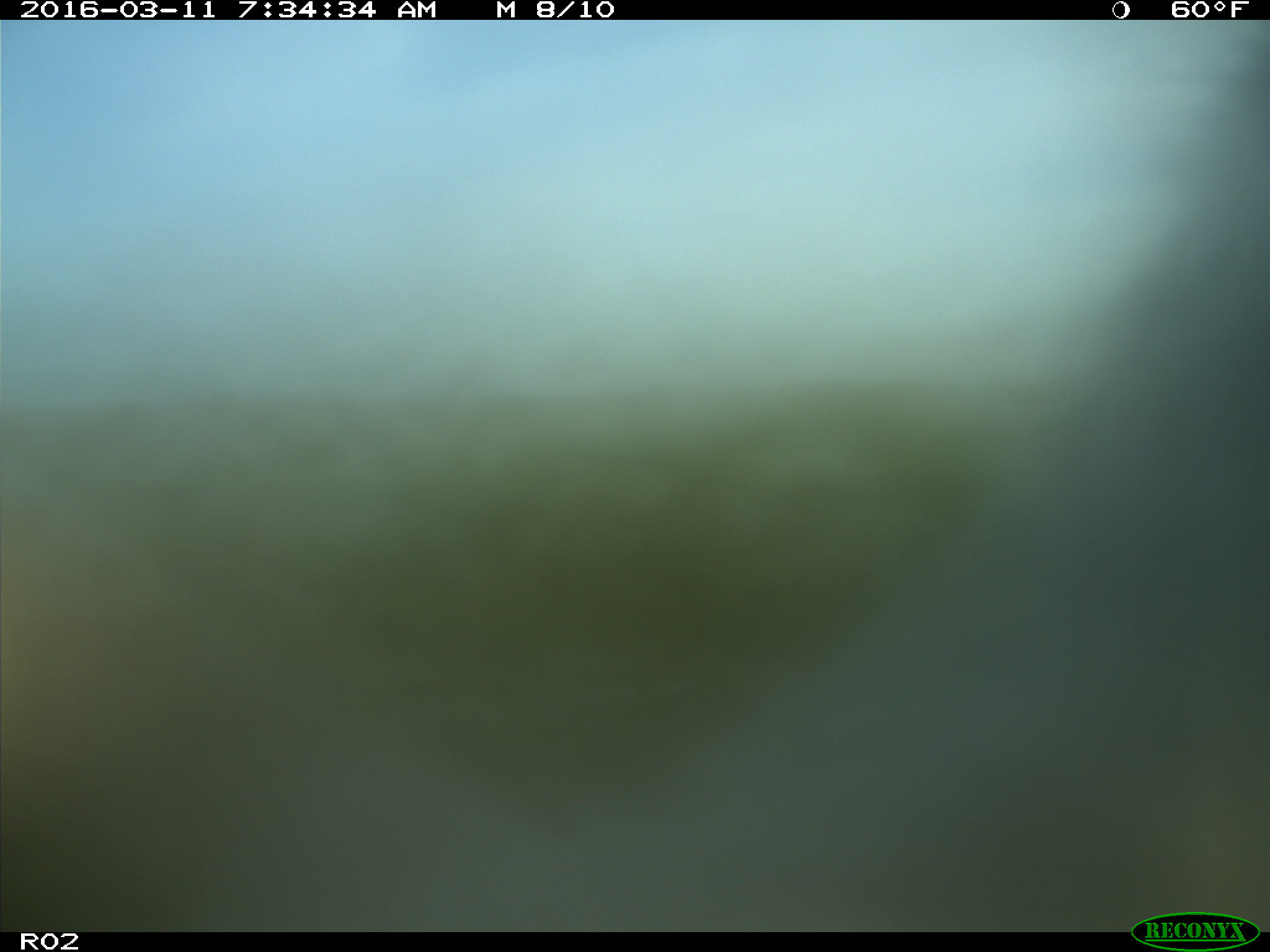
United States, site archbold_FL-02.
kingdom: Animalia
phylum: Chordata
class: Mammalia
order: Artiodactyla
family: Bovidae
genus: Bos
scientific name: Bos taurus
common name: domestic cow